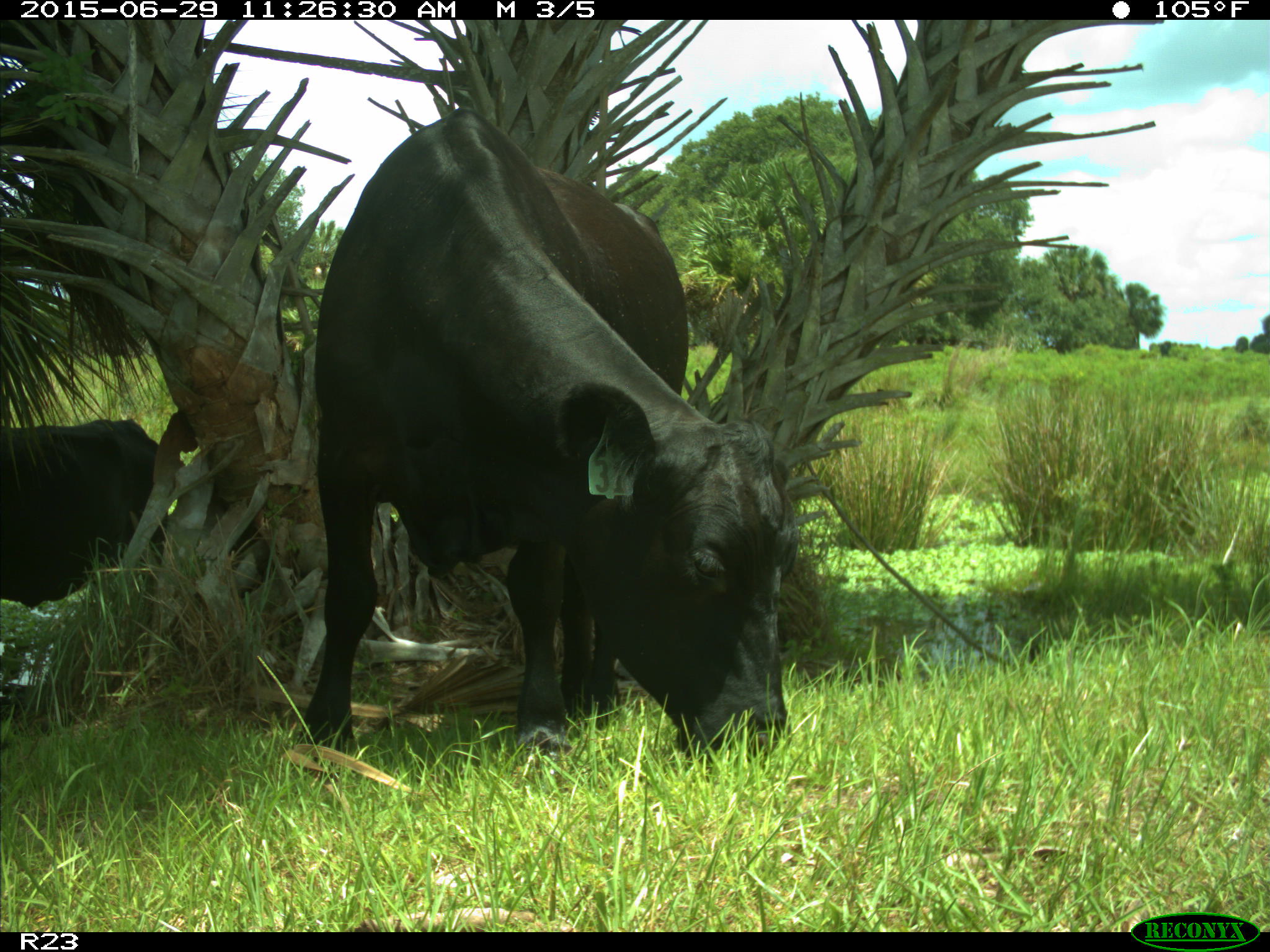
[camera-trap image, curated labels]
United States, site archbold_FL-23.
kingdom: Animalia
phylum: Chordata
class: Mammalia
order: Artiodactyla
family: Bovidae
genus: Bos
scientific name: Bos taurus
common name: domestic cow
Bos taurus (domestic cow).